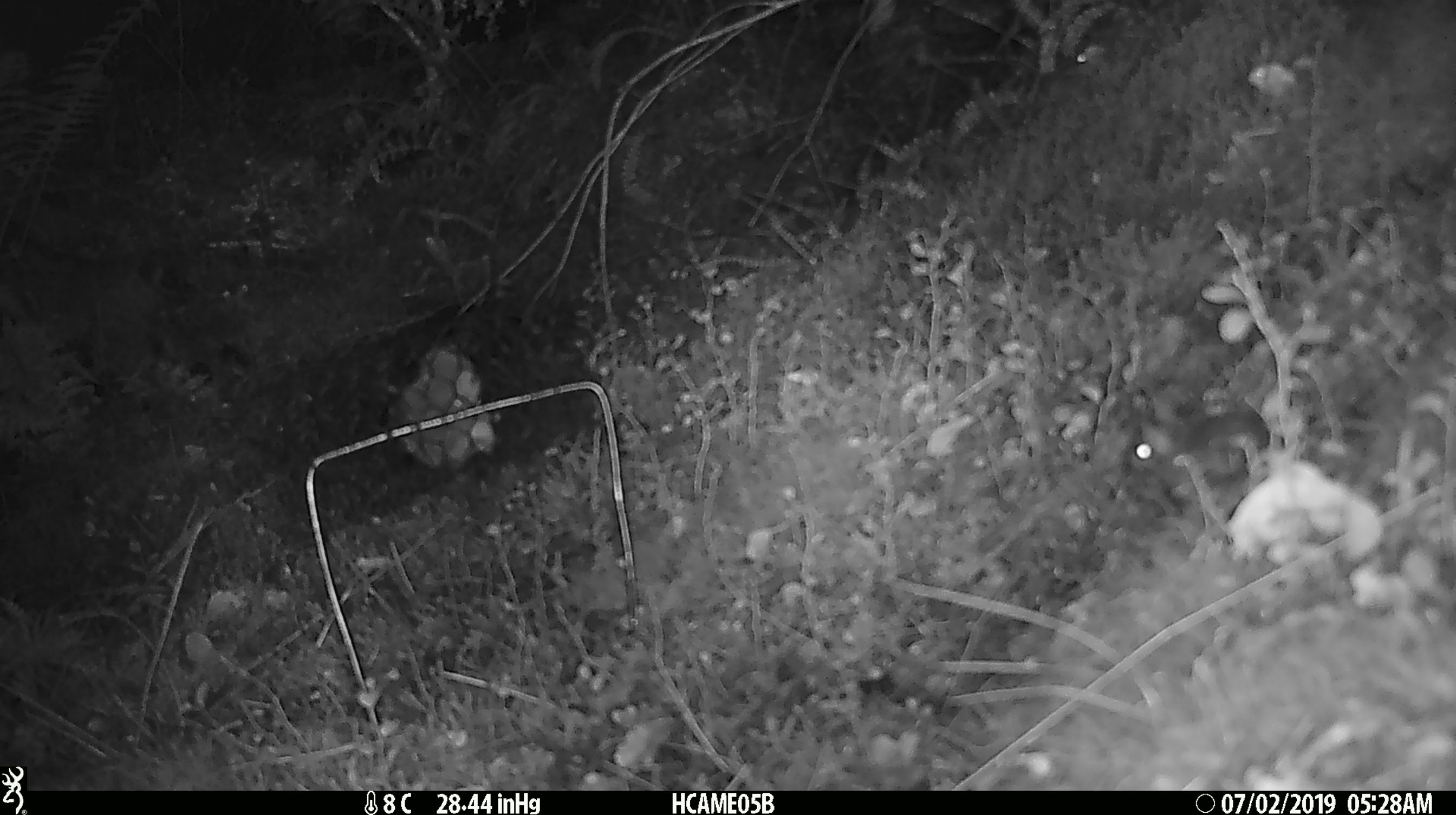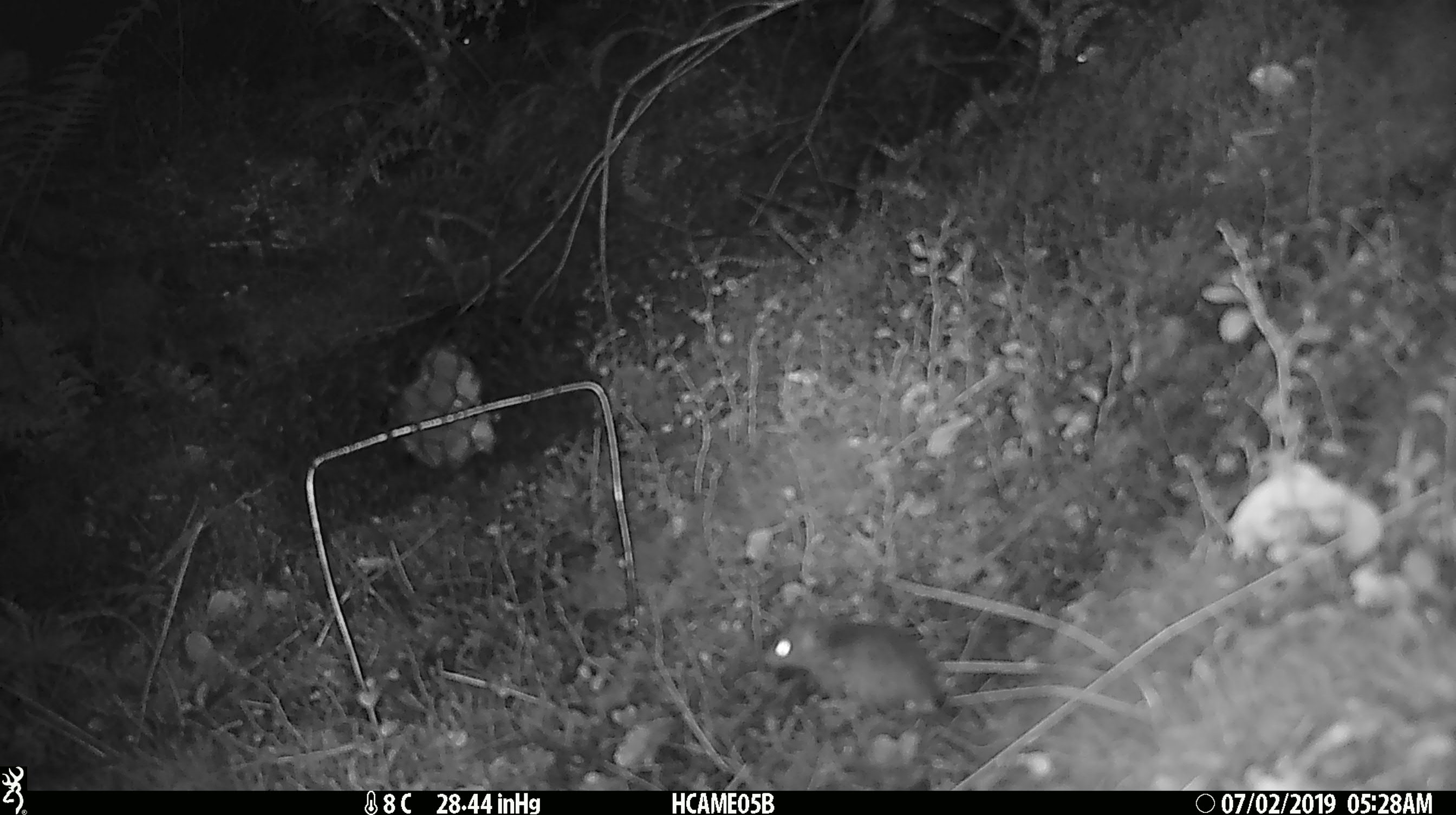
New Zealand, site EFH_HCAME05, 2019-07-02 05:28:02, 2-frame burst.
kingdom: Animalia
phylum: Chordata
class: Mammalia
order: Rodentia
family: Muridae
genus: Mus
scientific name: Mus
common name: mouse